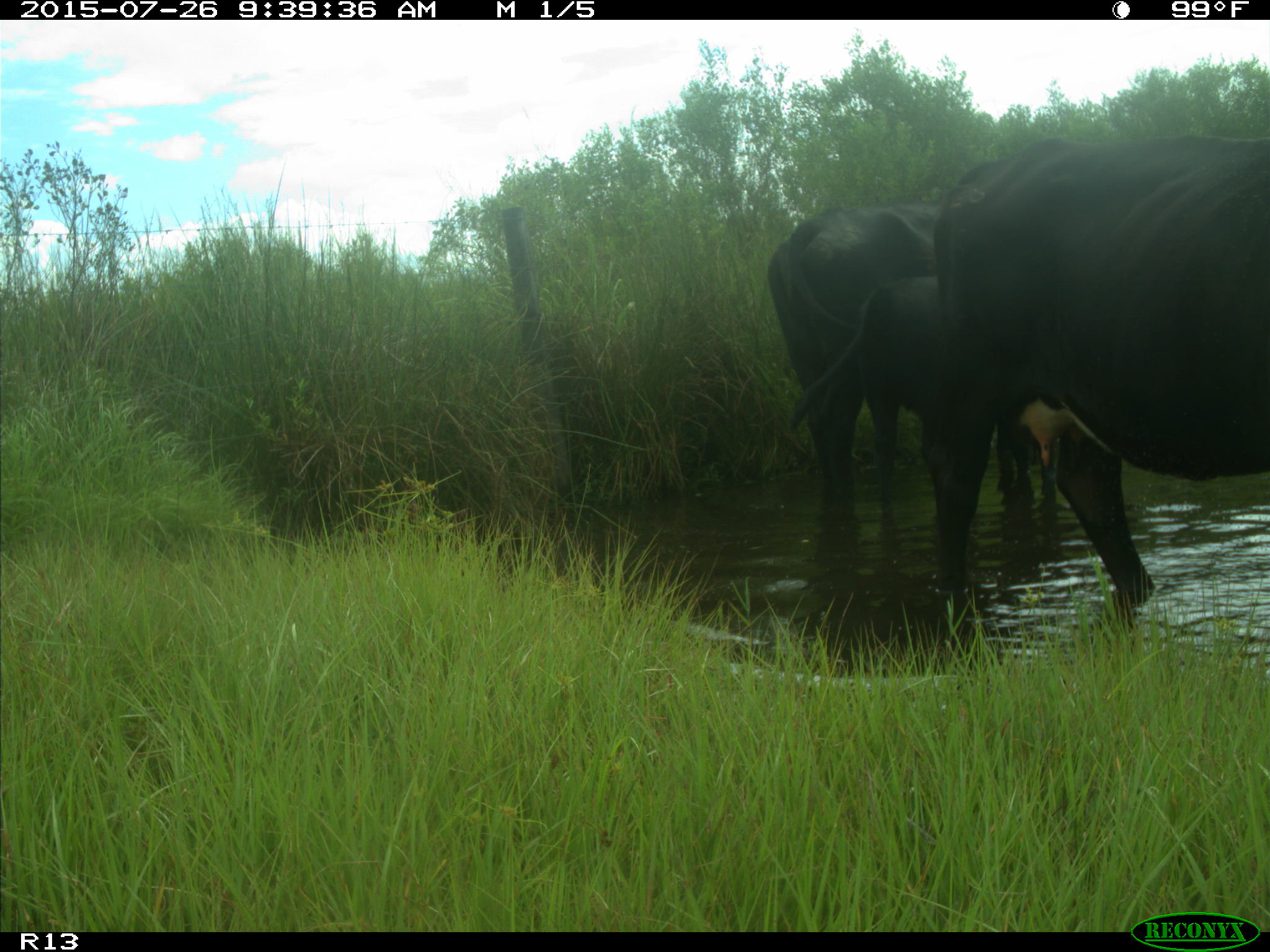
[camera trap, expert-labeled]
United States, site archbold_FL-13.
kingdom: Animalia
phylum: Chordata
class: Mammalia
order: Artiodactyla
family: Bovidae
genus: Bos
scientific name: Bos taurus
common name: domestic cow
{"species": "Bos taurus (domestic cow)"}